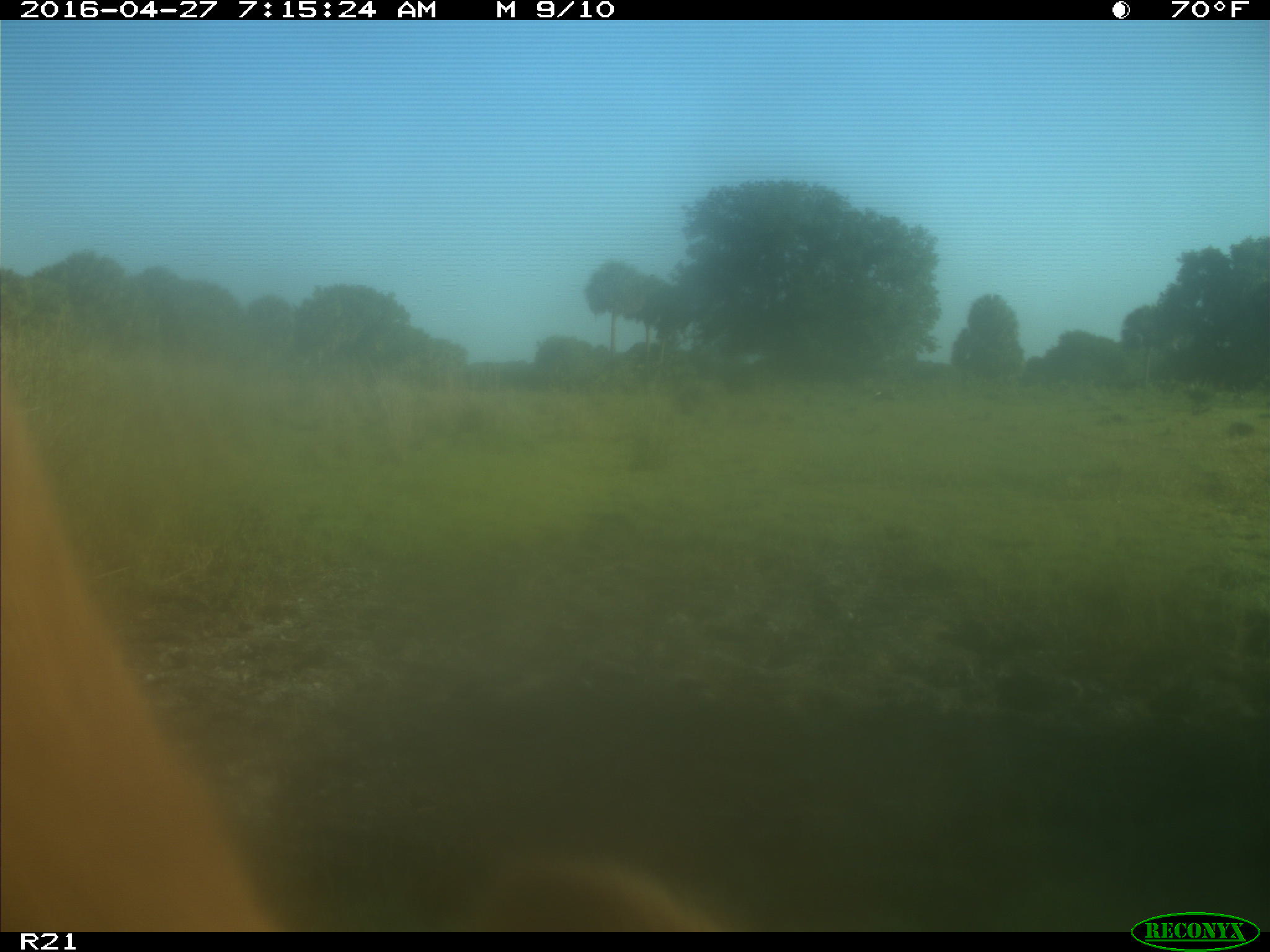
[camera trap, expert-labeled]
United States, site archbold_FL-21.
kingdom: Animalia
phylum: Chordata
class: Mammalia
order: Artiodactyla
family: Bovidae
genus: Bos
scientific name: Bos taurus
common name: domestic cow